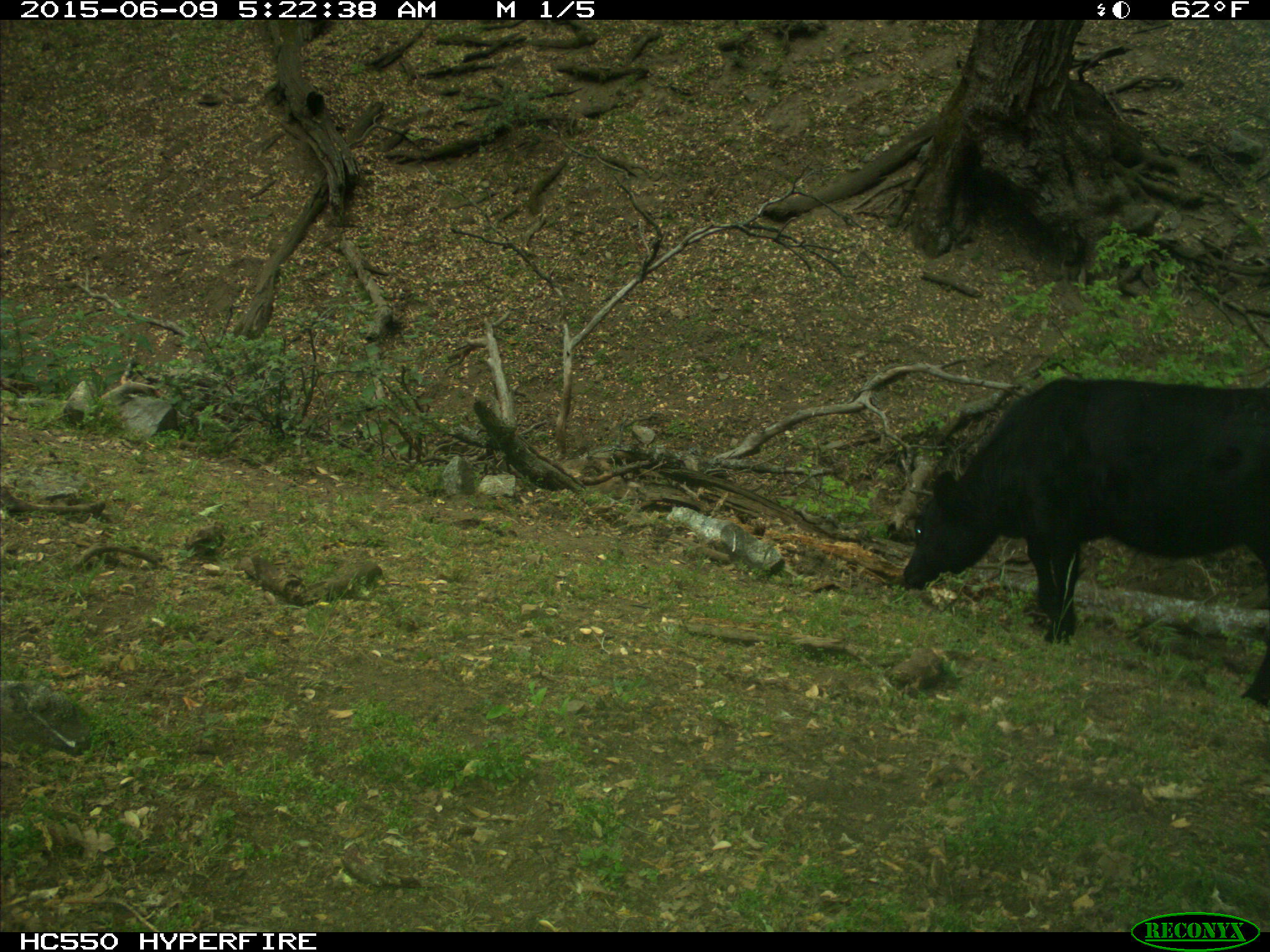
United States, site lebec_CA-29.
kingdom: Animalia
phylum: Chordata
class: Mammalia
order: Artiodactyla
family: Bovidae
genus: Bos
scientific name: Bos taurus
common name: domestic cow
Bos taurus (domestic cow).